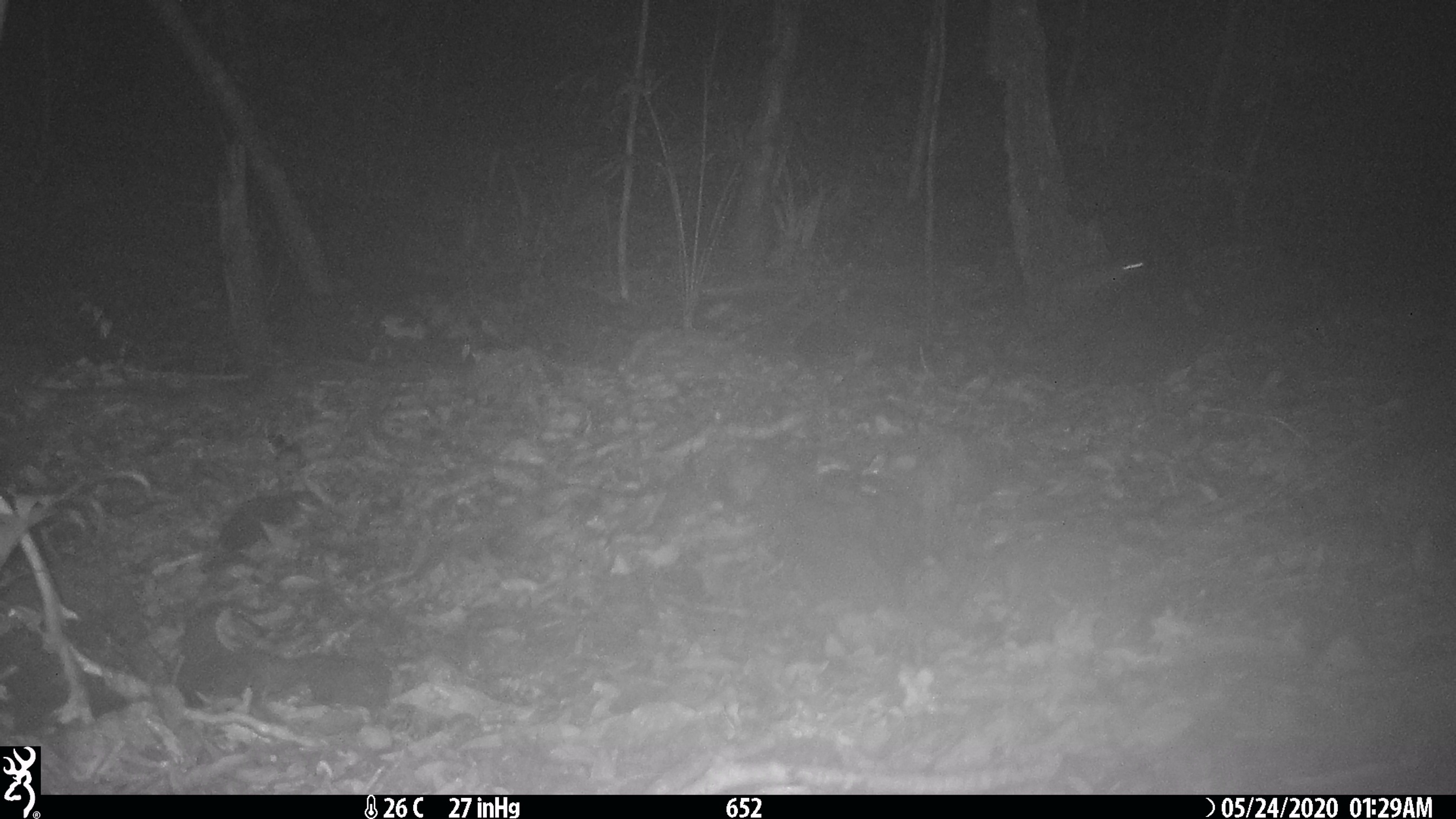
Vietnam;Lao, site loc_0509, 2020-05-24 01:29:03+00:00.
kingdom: Animalia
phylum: Chordata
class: Mammalia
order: Rodentia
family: Muridae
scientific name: Muridae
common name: old-world mice and rats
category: unidentified murid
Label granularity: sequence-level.